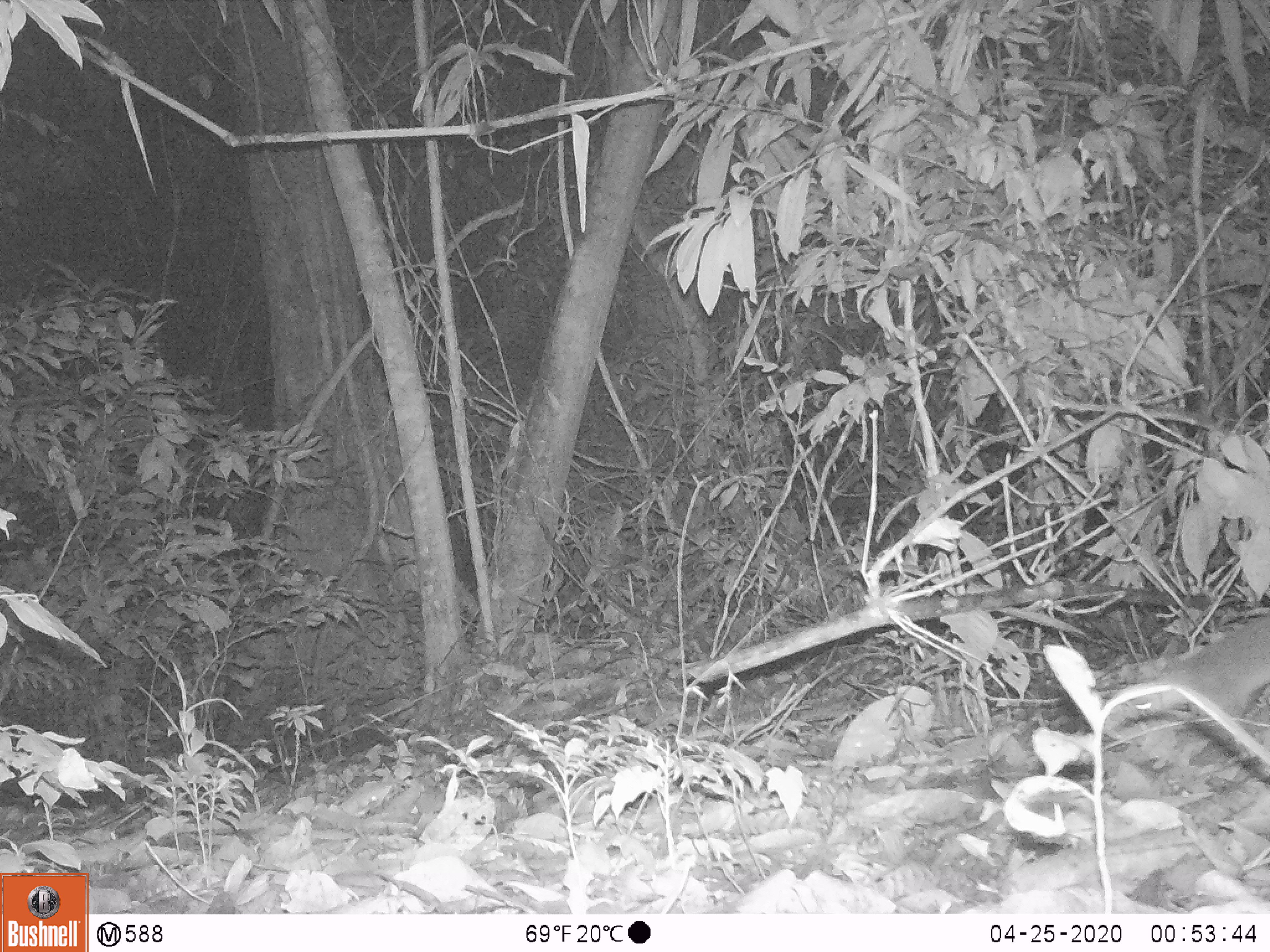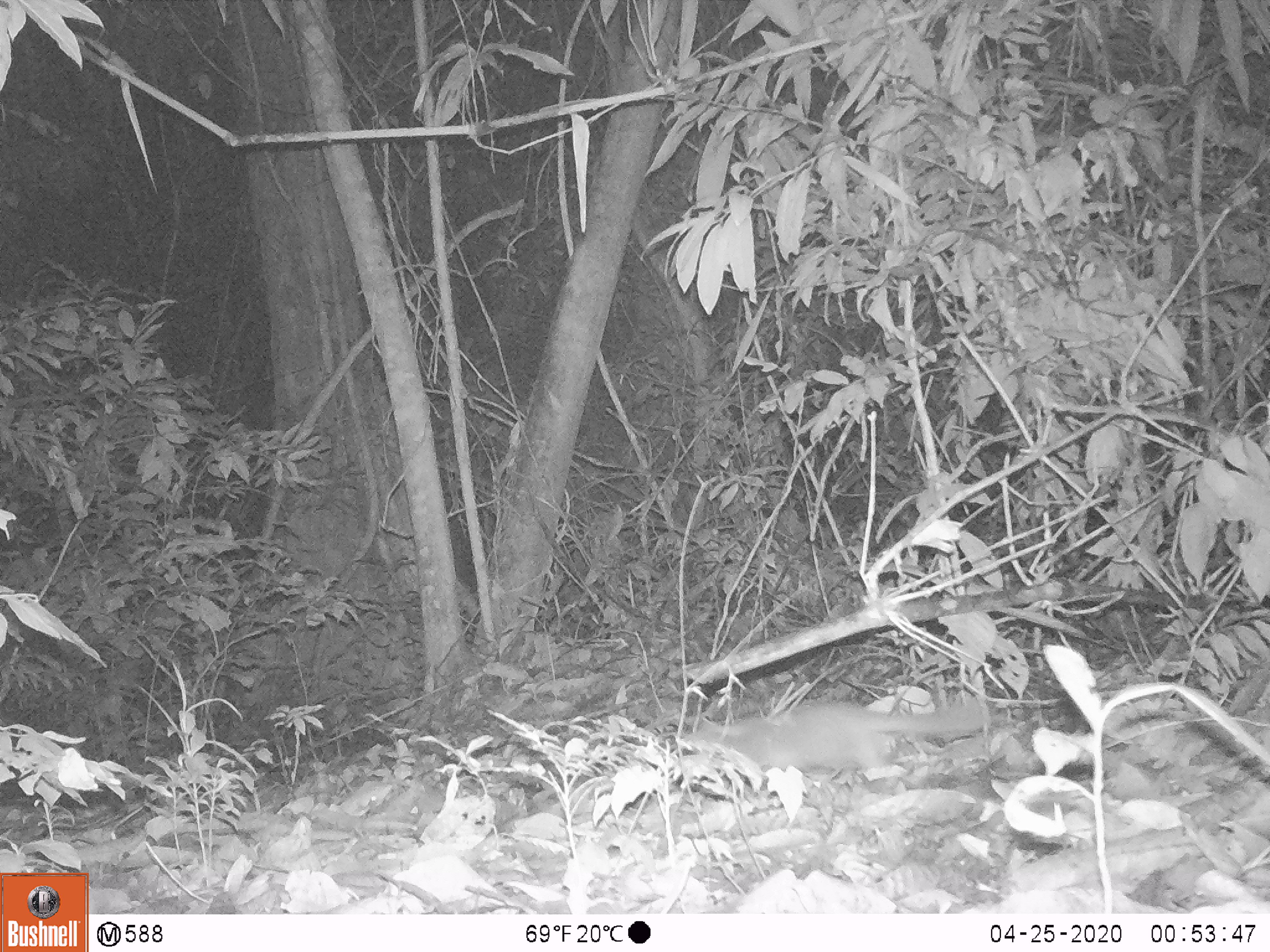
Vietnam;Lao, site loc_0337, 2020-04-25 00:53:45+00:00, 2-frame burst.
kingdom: Animalia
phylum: Chordata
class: Mammalia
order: Carnivora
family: Mustelidae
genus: Melogale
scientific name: Melogale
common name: ferret badger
Ferret badger (Melogale). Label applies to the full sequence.